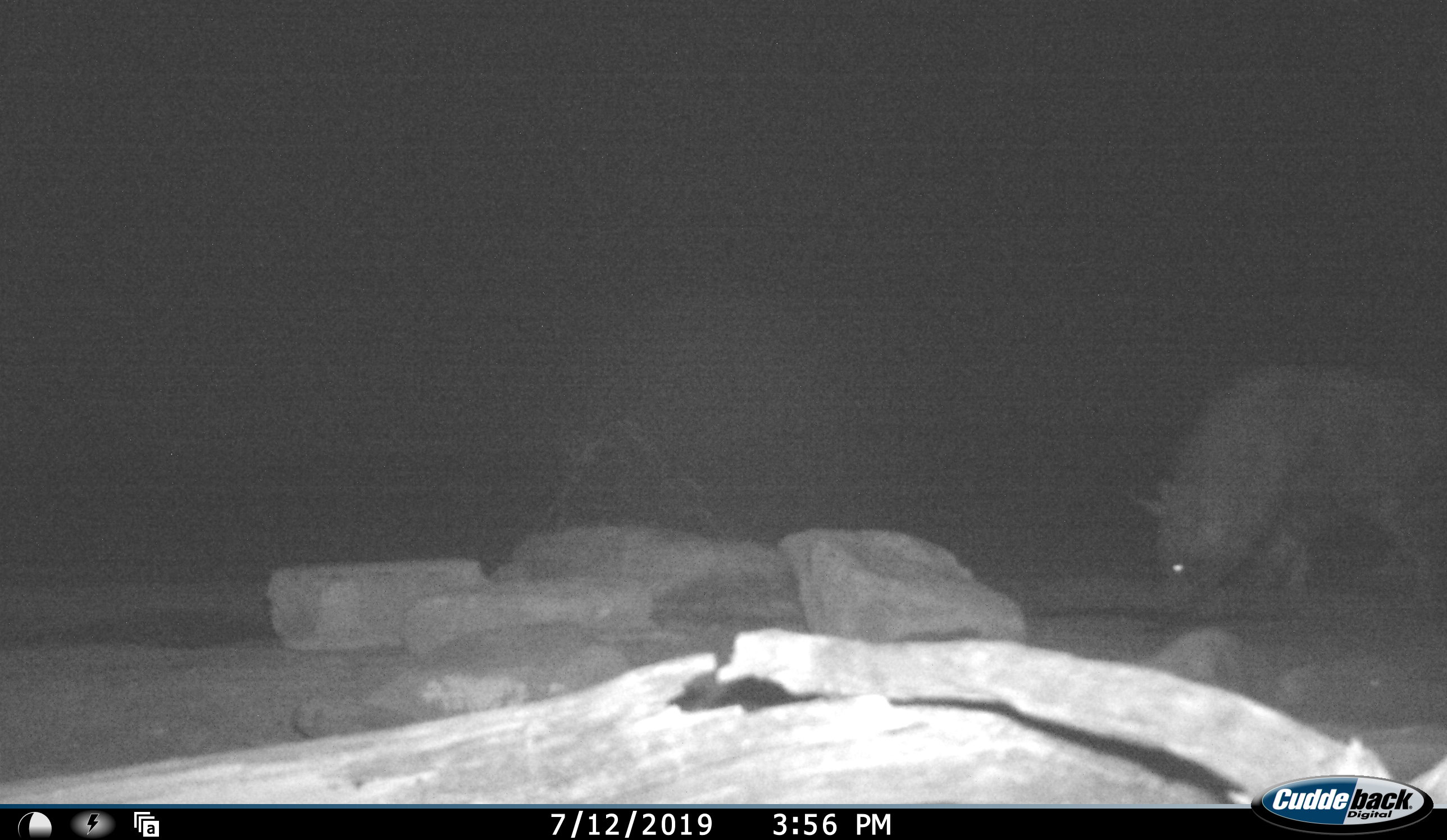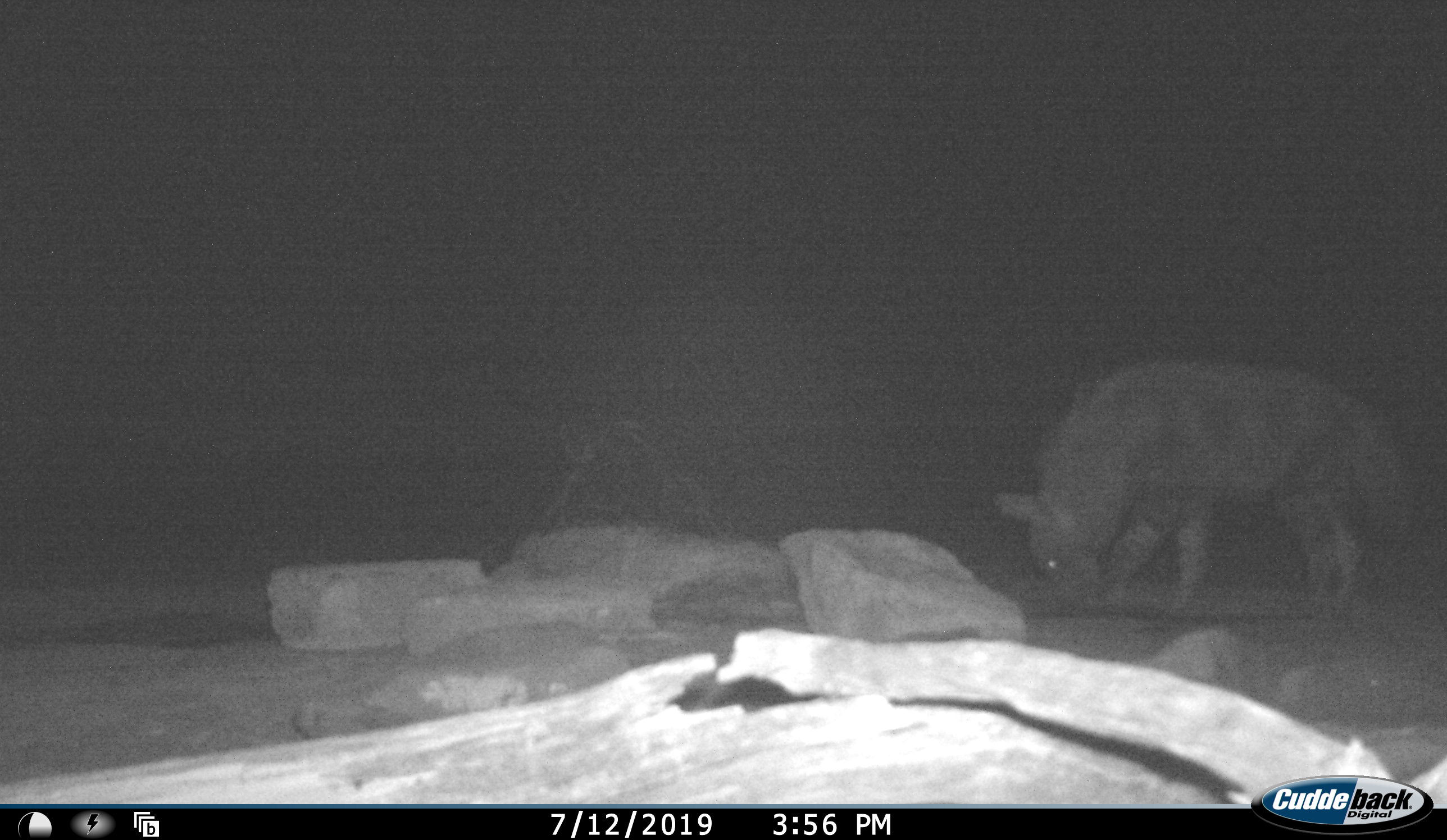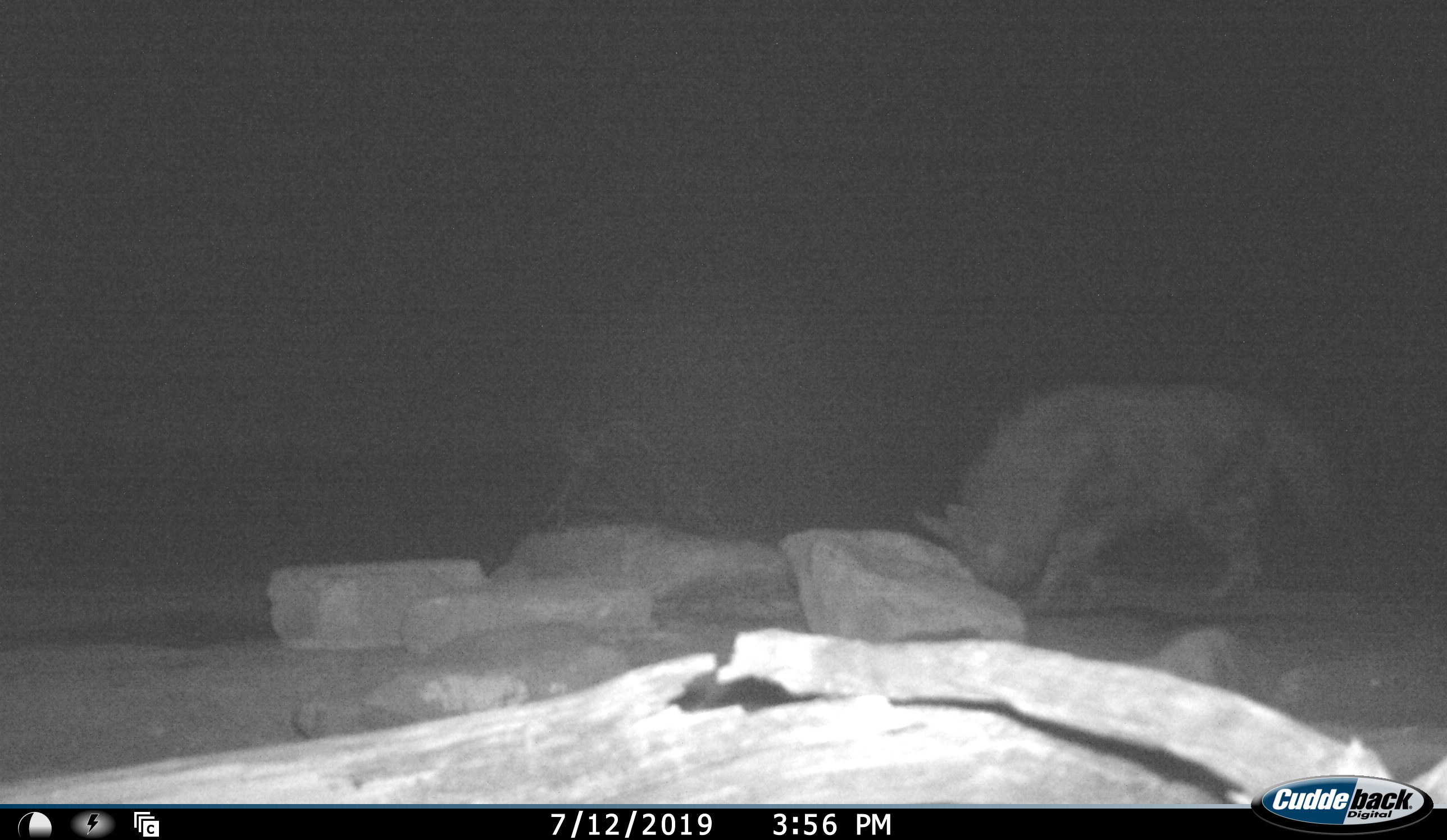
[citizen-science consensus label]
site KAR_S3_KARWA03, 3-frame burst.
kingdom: Animalia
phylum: Chordata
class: Mammalia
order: Carnivora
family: Hyaenidae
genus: Parahyaena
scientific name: Parahyaena brunnea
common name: brown hyena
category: hyenabrown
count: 1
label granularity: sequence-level